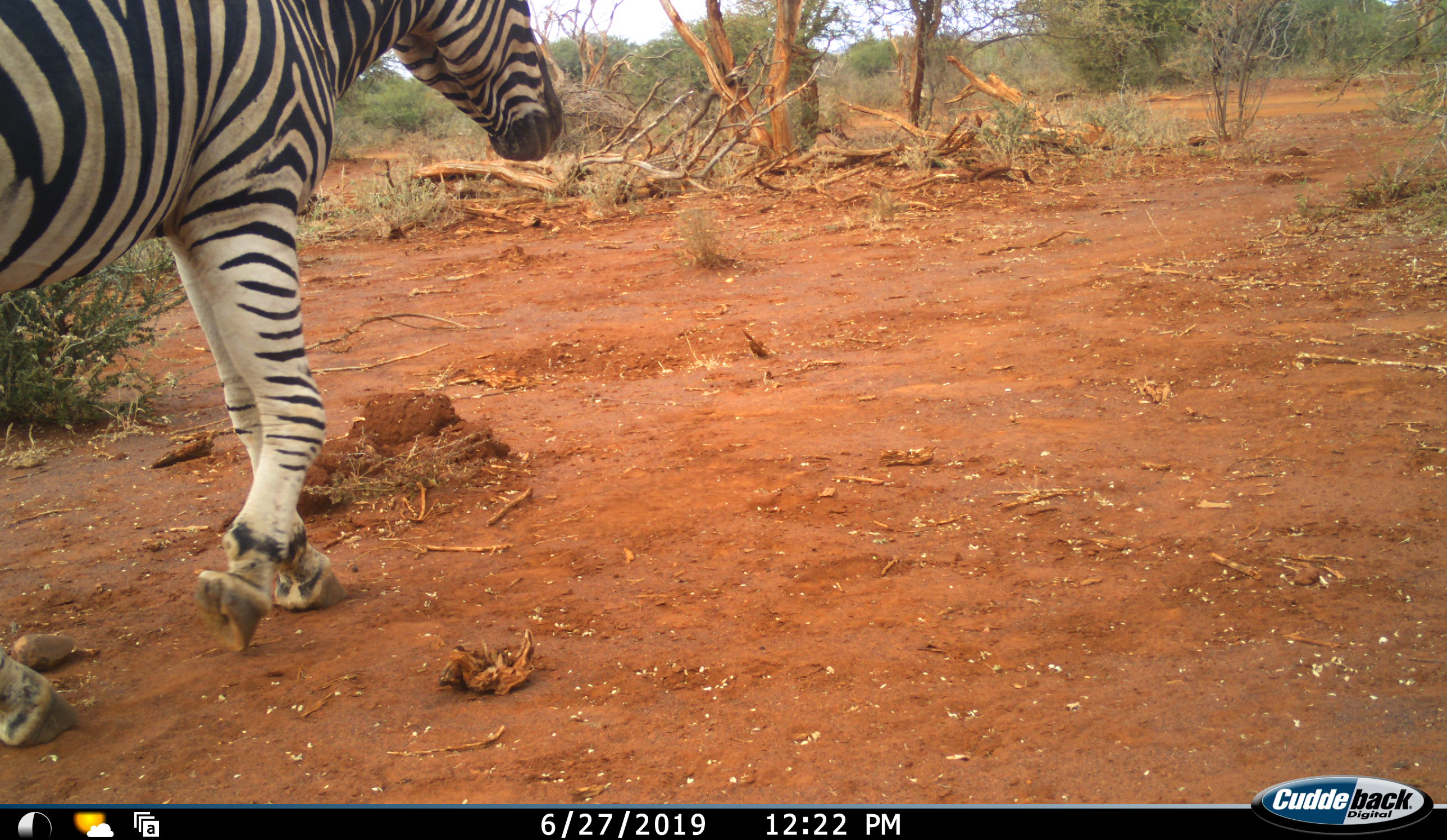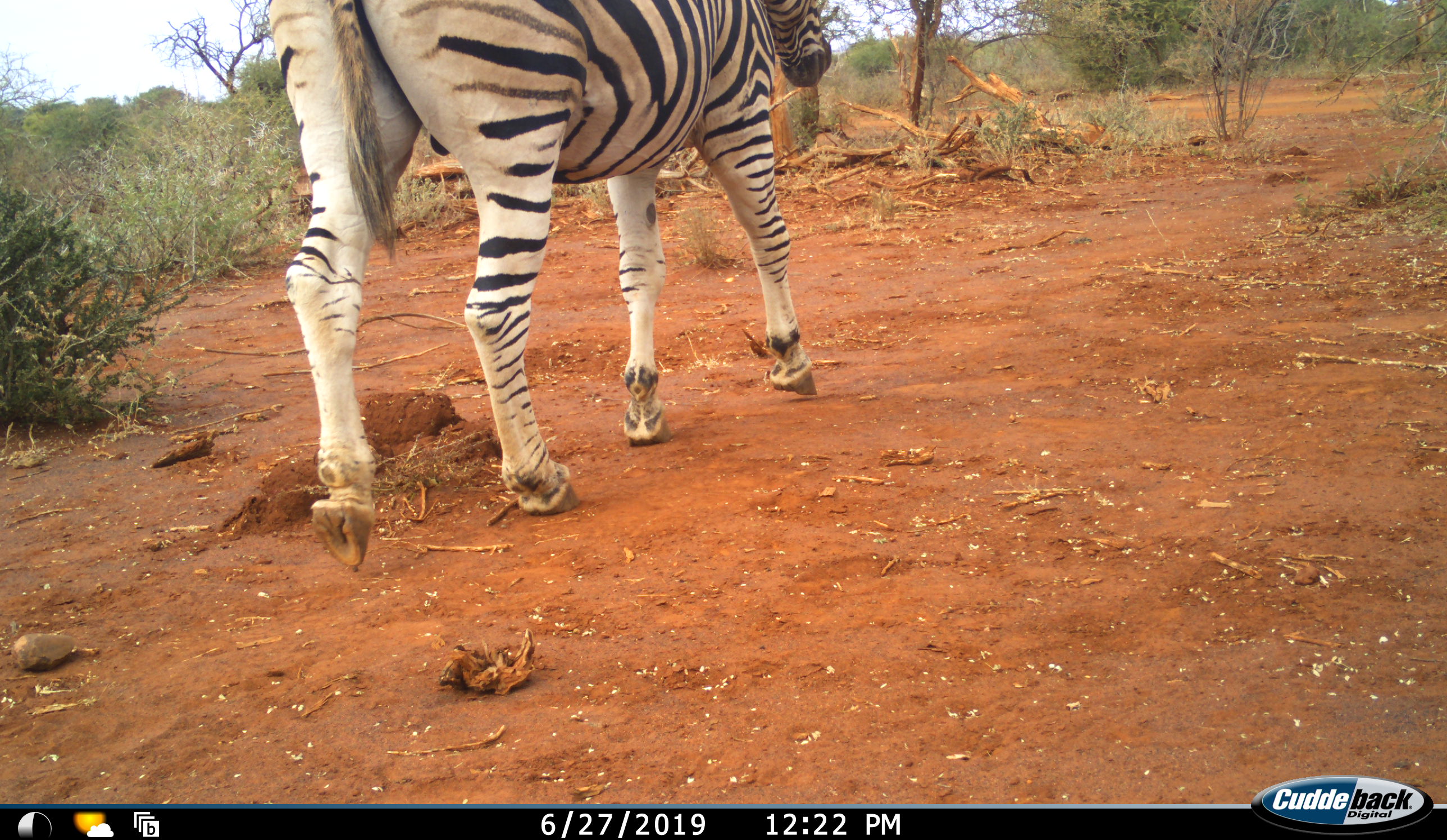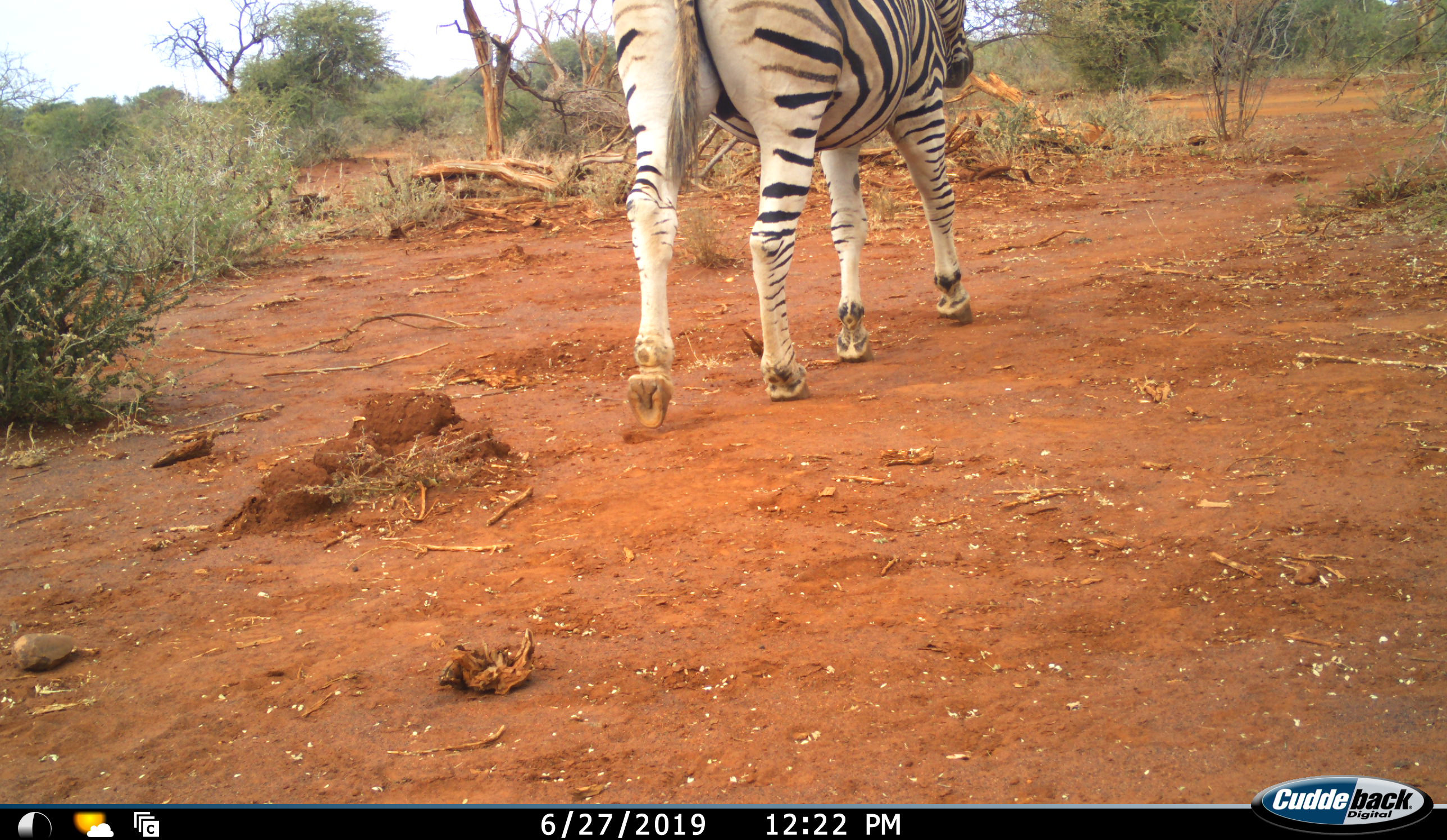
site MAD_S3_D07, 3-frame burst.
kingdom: Animalia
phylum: Chordata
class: Mammalia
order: Perissodactyla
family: Equidae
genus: Equus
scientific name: Equus quagga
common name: plains zebra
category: zebraplains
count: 1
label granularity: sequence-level